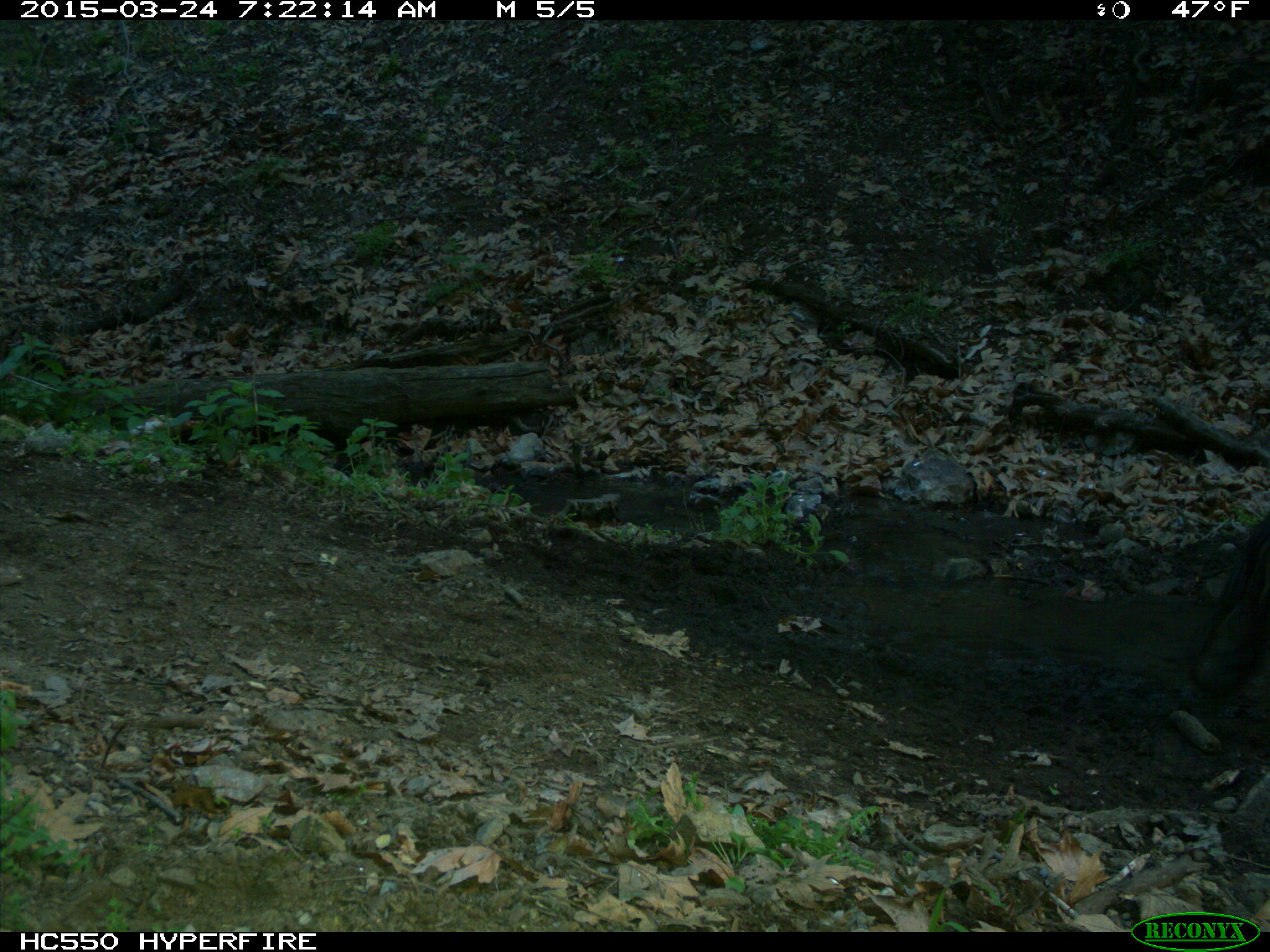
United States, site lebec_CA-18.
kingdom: Animalia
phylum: Chordata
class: Mammalia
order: Artiodactyla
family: Bovidae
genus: Bos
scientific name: Bos taurus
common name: domestic cow